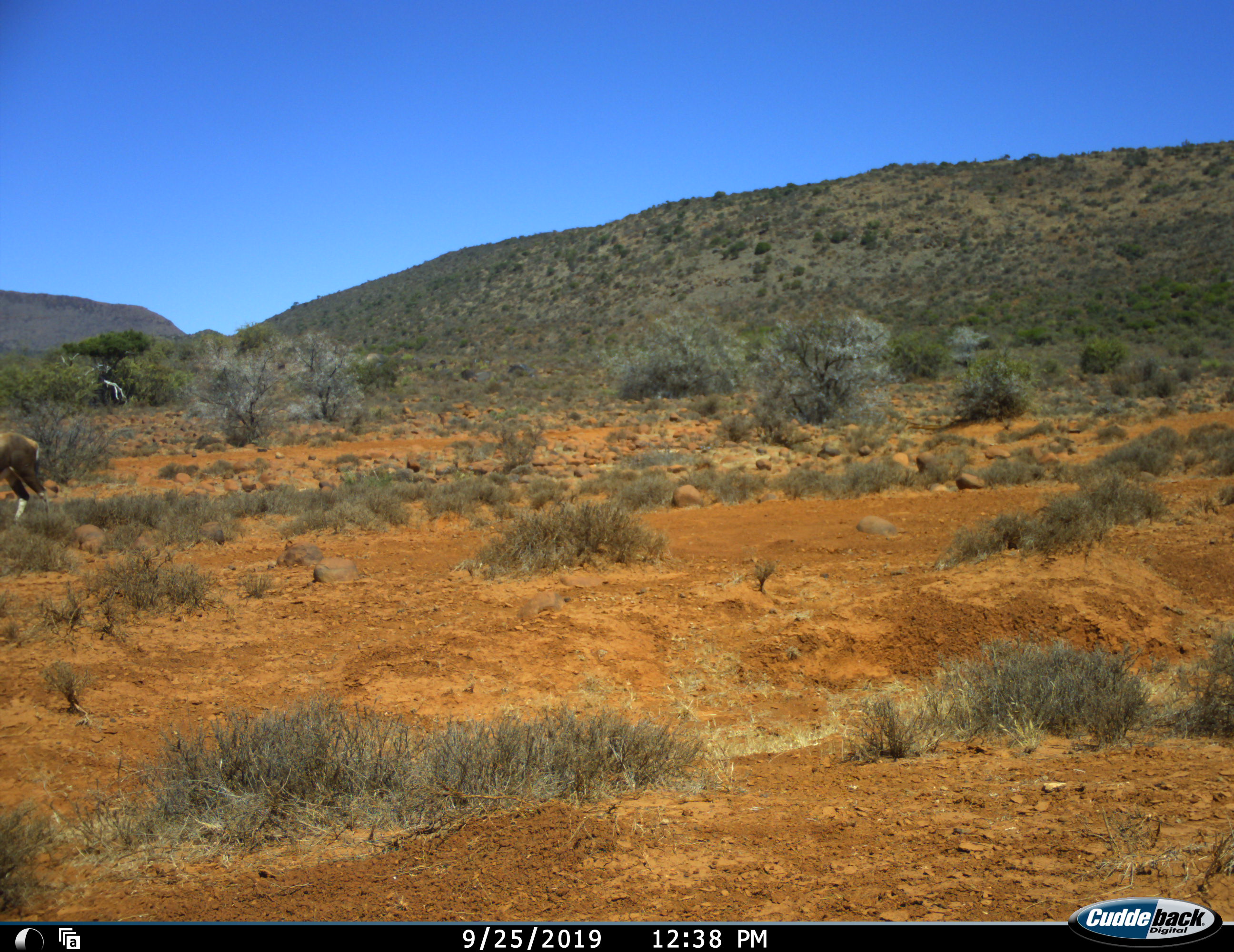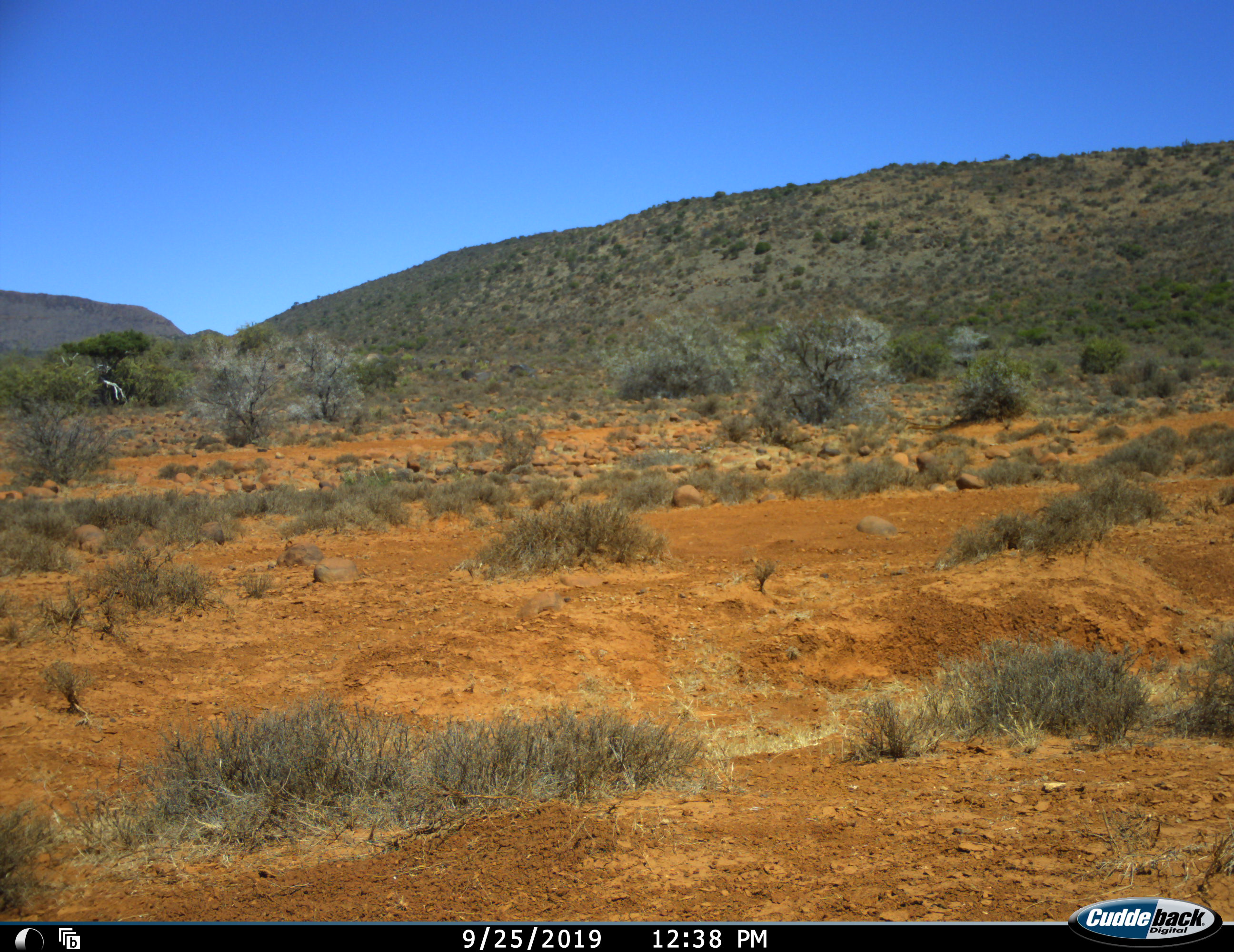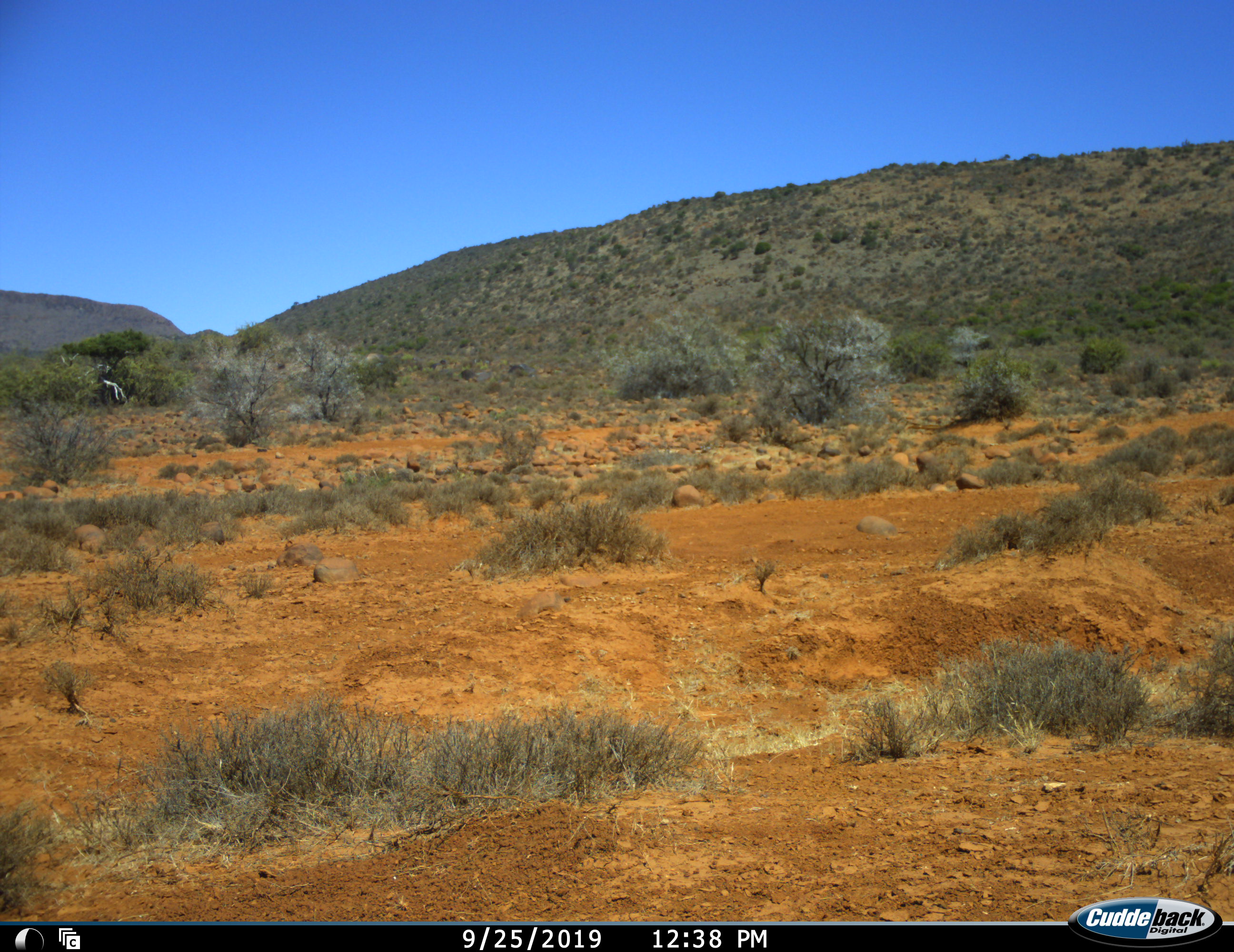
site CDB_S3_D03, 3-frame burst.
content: unidentified animal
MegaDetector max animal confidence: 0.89